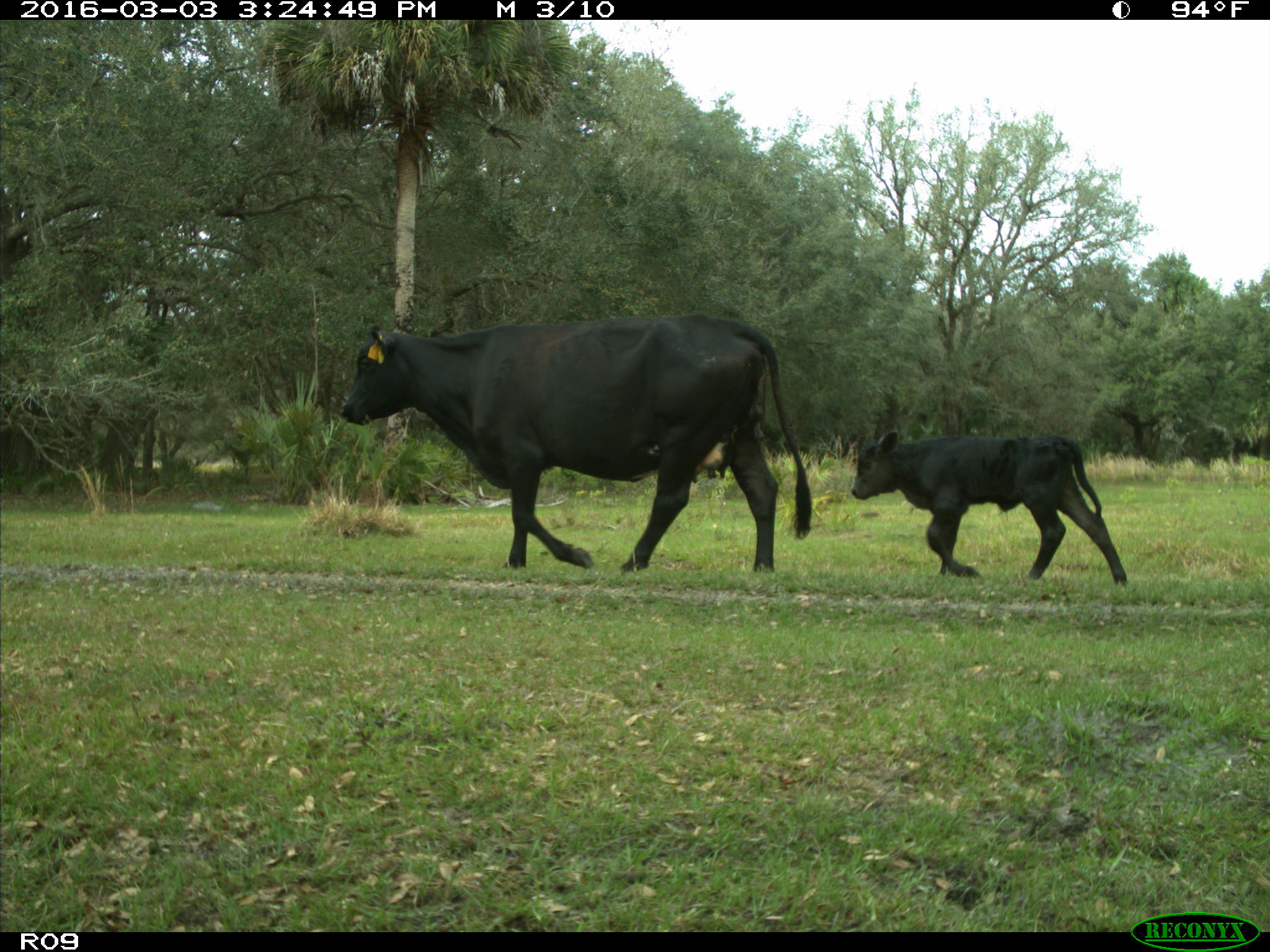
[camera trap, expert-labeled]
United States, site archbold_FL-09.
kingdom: Animalia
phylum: Chordata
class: Mammalia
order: Artiodactyla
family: Bovidae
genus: Bos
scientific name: Bos taurus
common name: domestic cow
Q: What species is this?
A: Bos taurus (domestic cow).